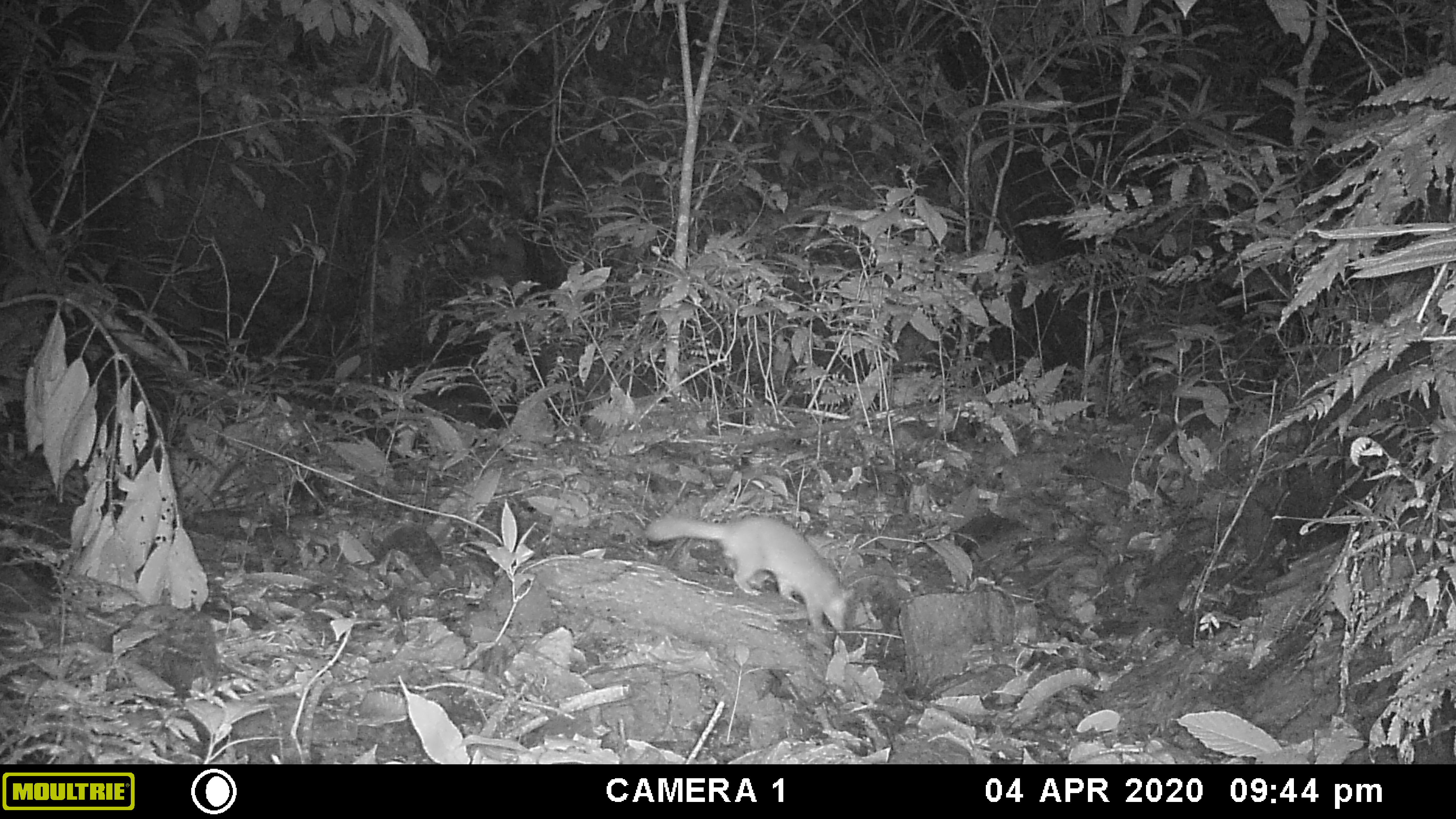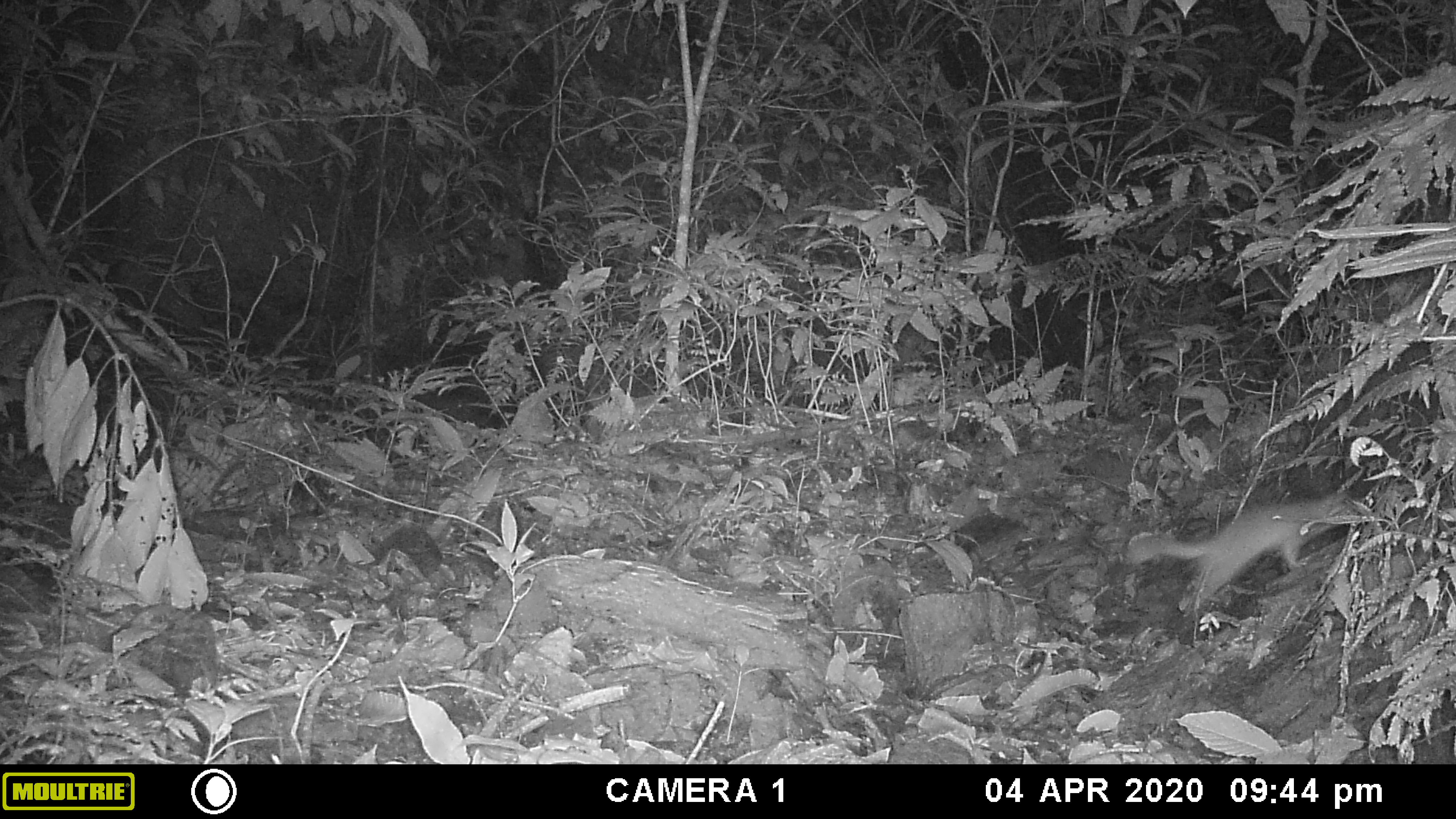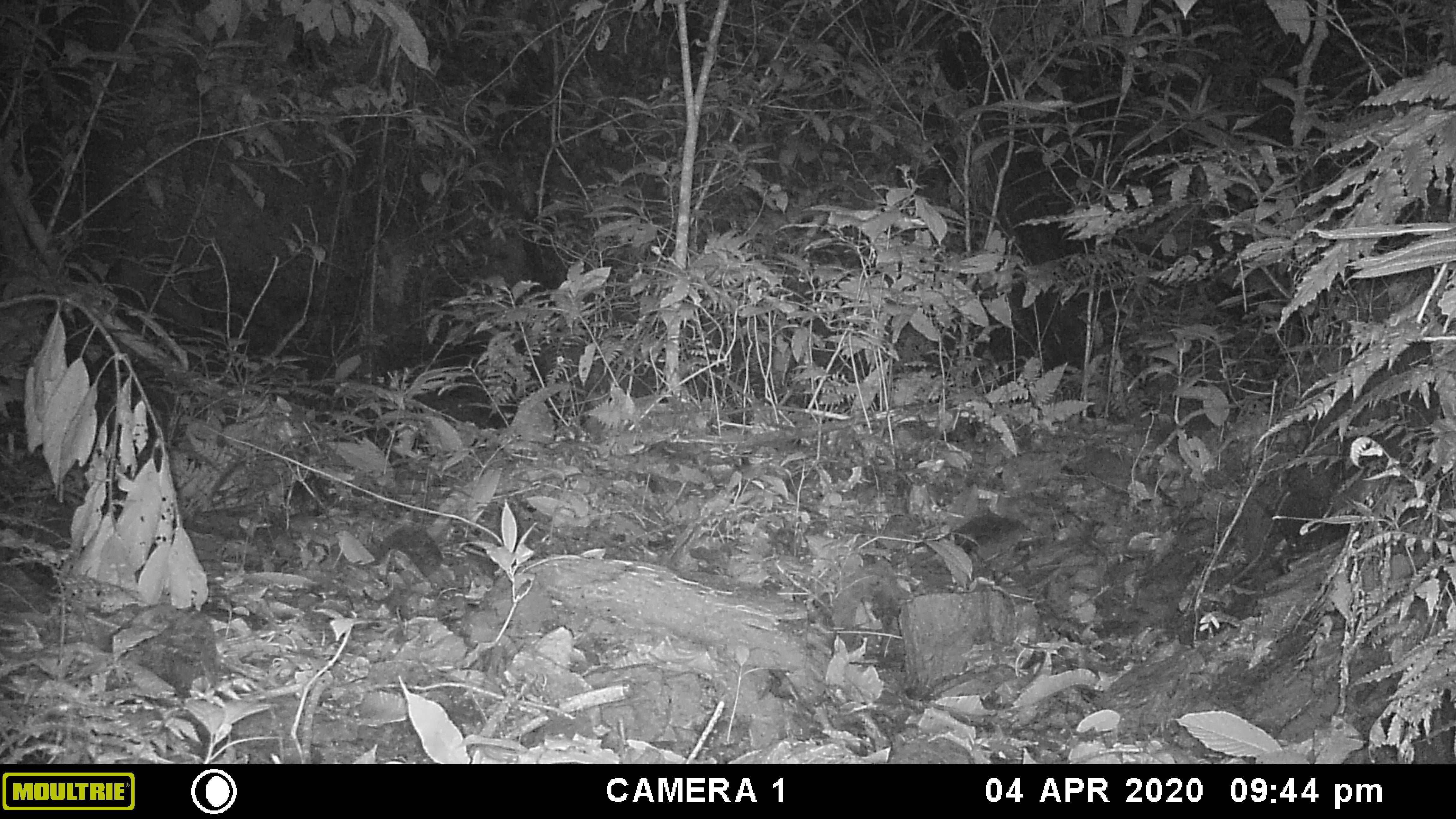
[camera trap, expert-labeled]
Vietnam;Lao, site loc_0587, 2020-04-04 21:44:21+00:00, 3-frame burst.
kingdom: Animalia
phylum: Chordata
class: Mammalia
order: Carnivora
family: Mustelidae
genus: Melogale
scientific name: Melogale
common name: ferret badger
Ferret badger (Melogale). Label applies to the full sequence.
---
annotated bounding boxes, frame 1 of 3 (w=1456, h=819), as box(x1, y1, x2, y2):
ferret badger: box(645, 513, 855, 636)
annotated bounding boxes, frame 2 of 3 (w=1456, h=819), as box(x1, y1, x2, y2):
ferret badger: box(1126, 489, 1360, 608)